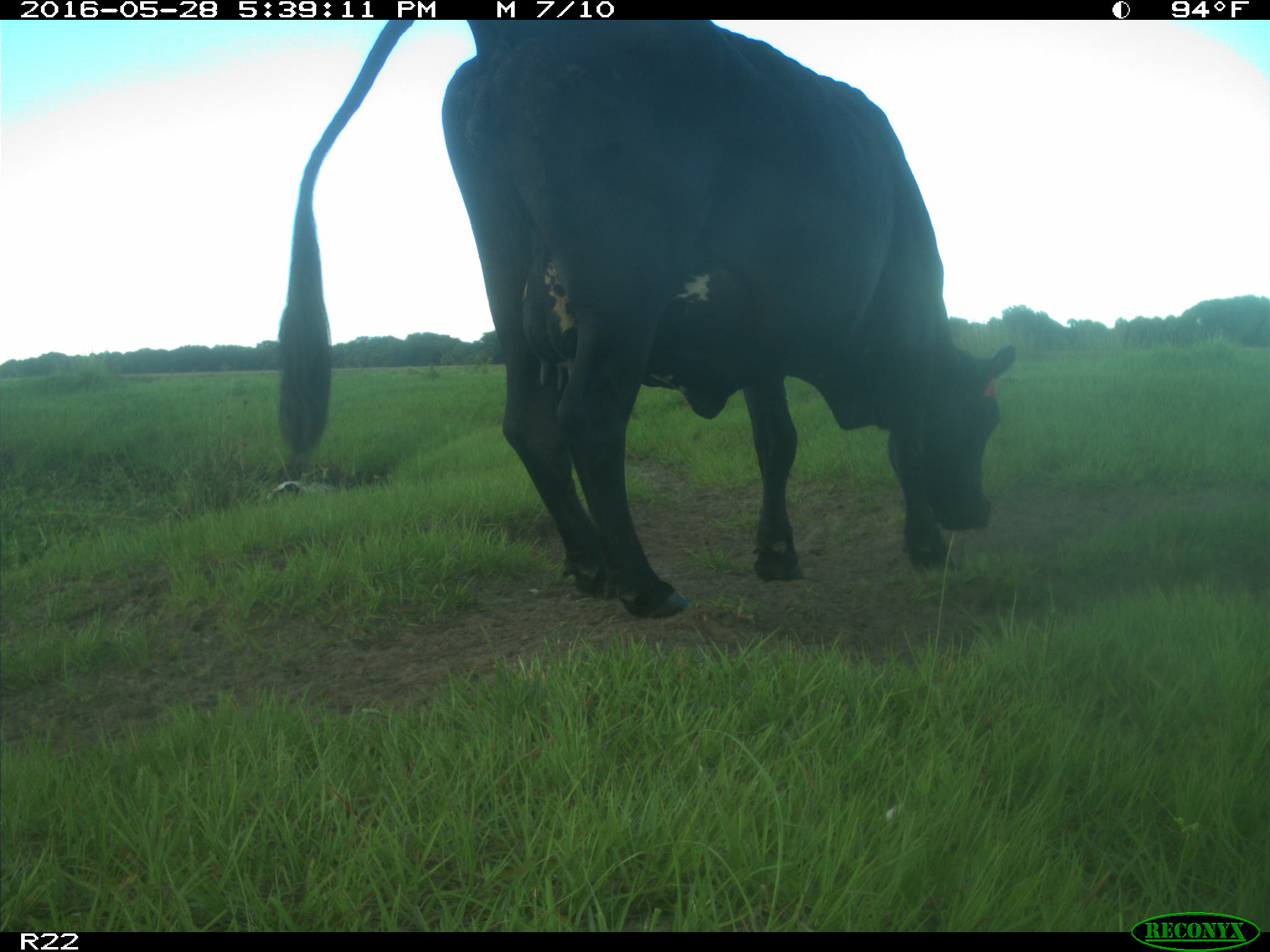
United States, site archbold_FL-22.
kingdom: Animalia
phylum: Chordata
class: Mammalia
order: Artiodactyla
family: Bovidae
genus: Bos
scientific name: Bos taurus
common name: domestic cow